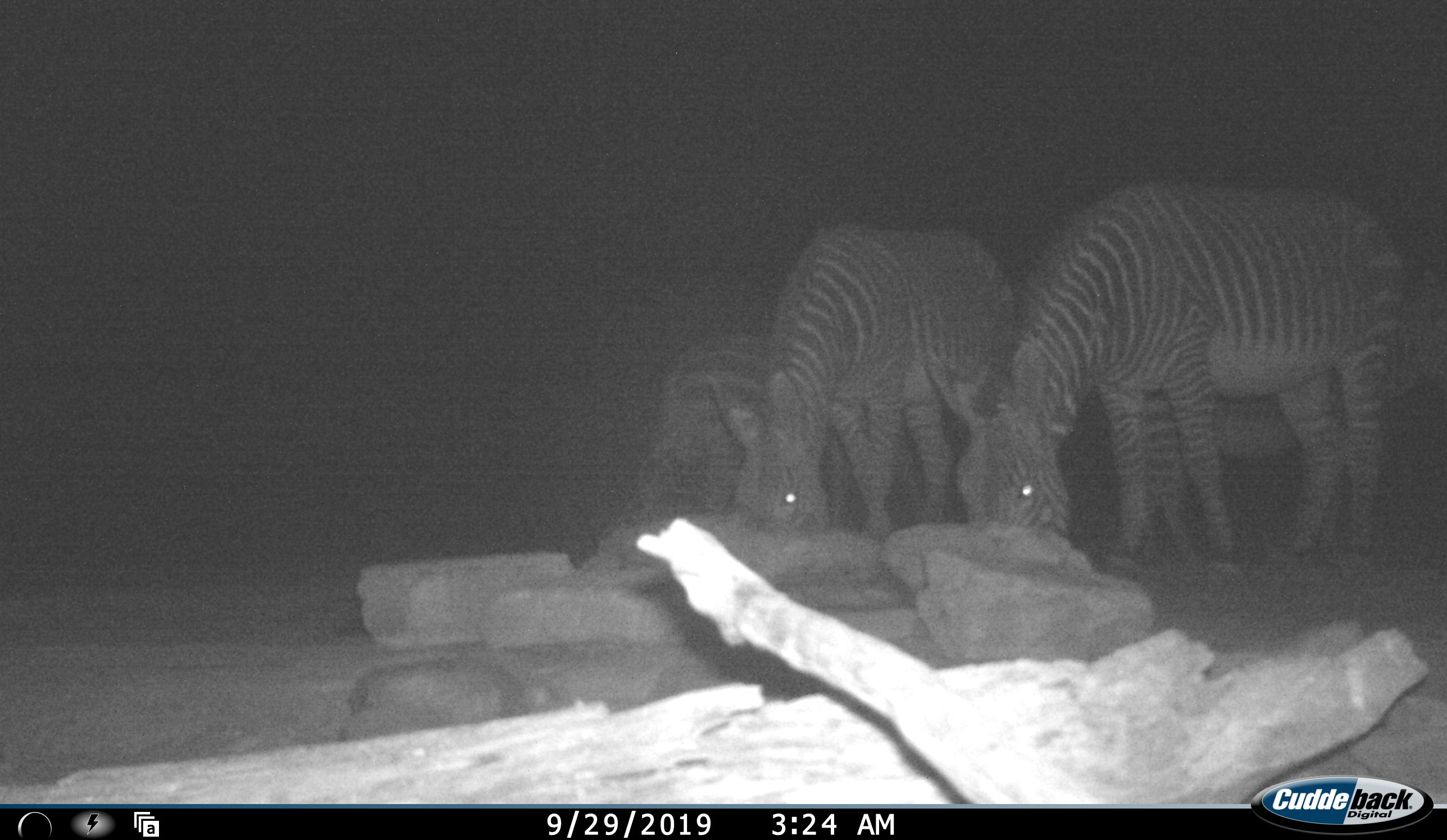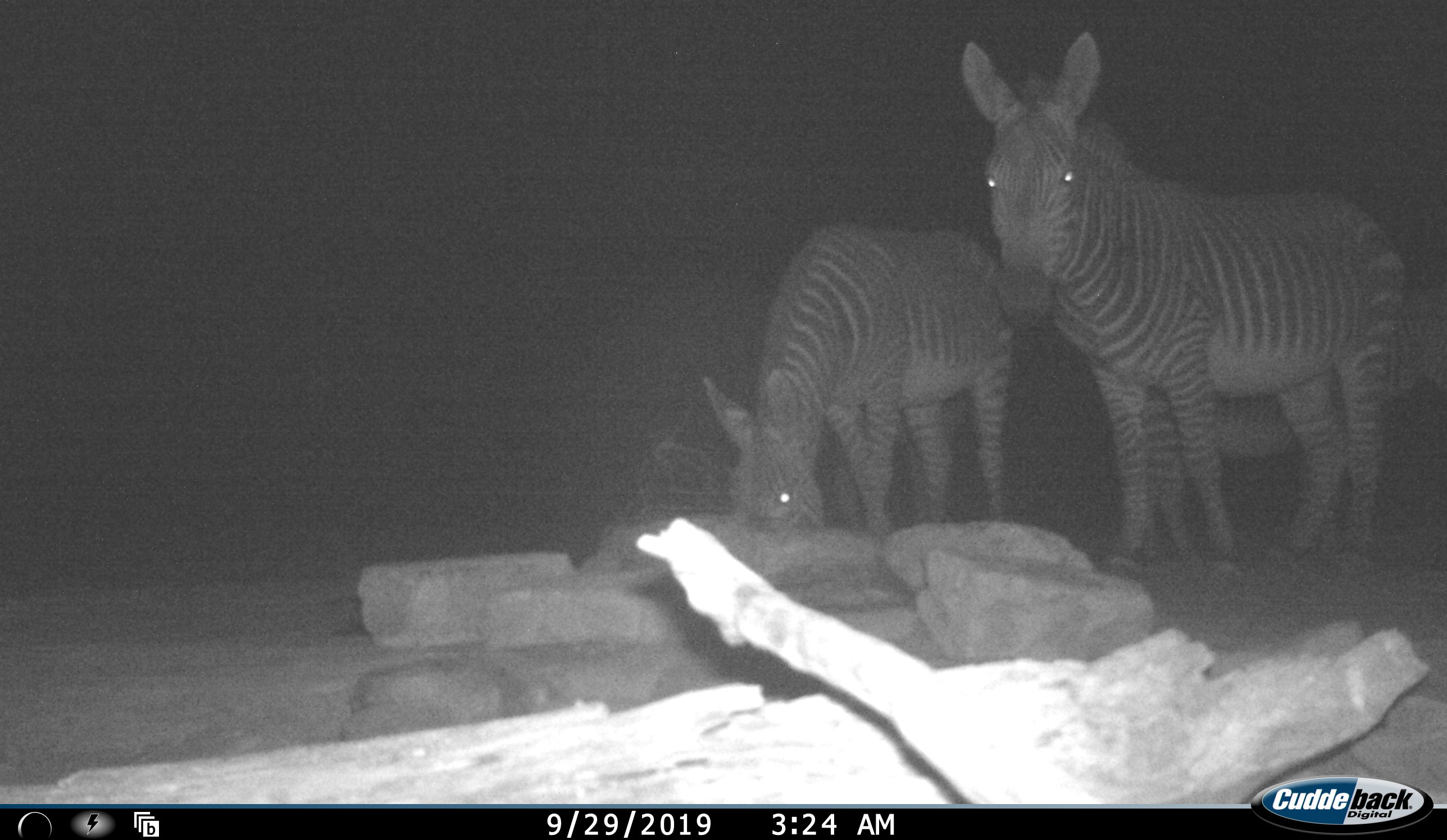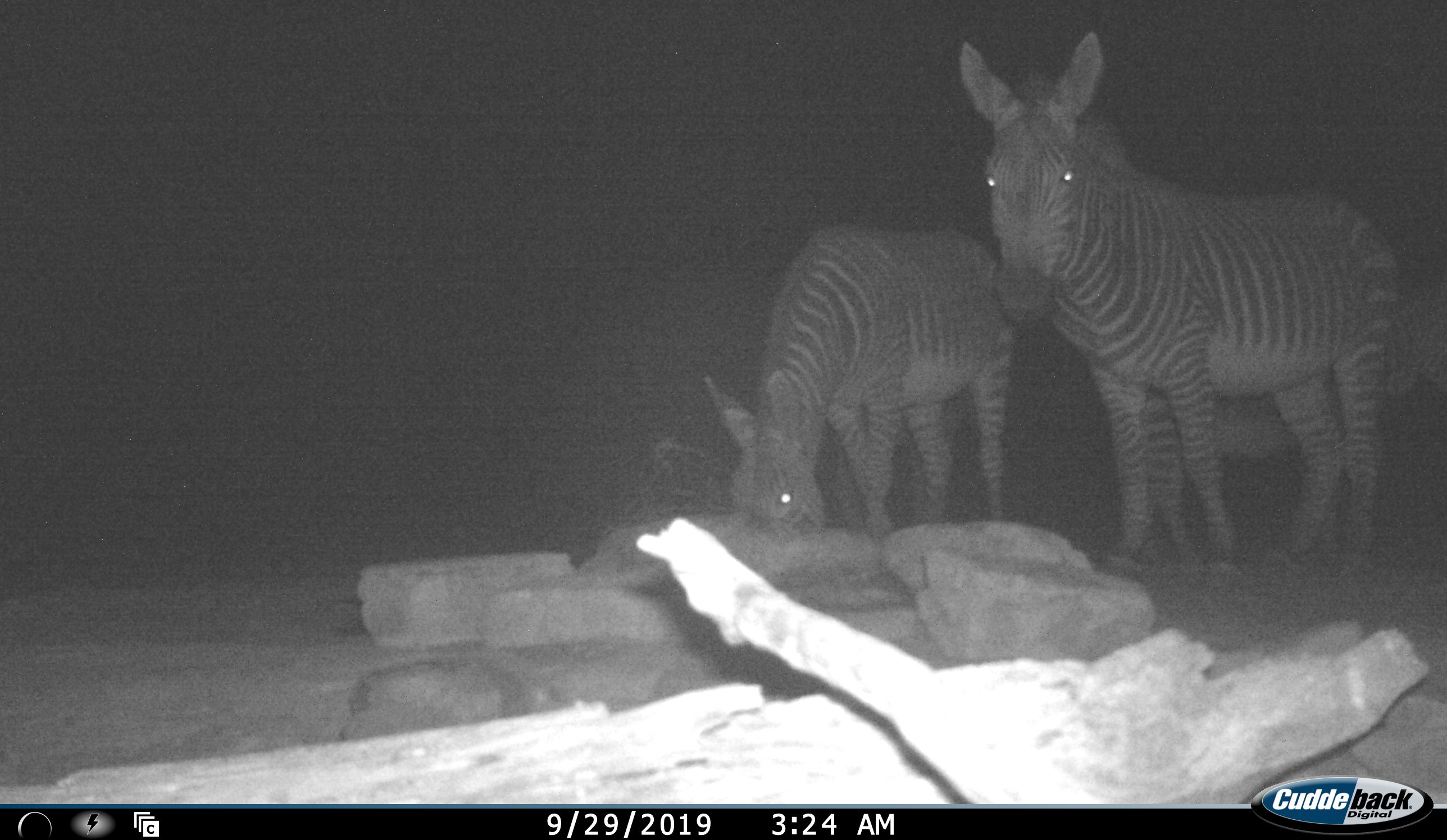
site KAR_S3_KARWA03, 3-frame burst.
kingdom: Animalia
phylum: Chordata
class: Mammalia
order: Perissodactyla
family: Equidae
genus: Equus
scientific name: Equus zebra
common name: mountain zebra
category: zebramountain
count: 4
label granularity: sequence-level